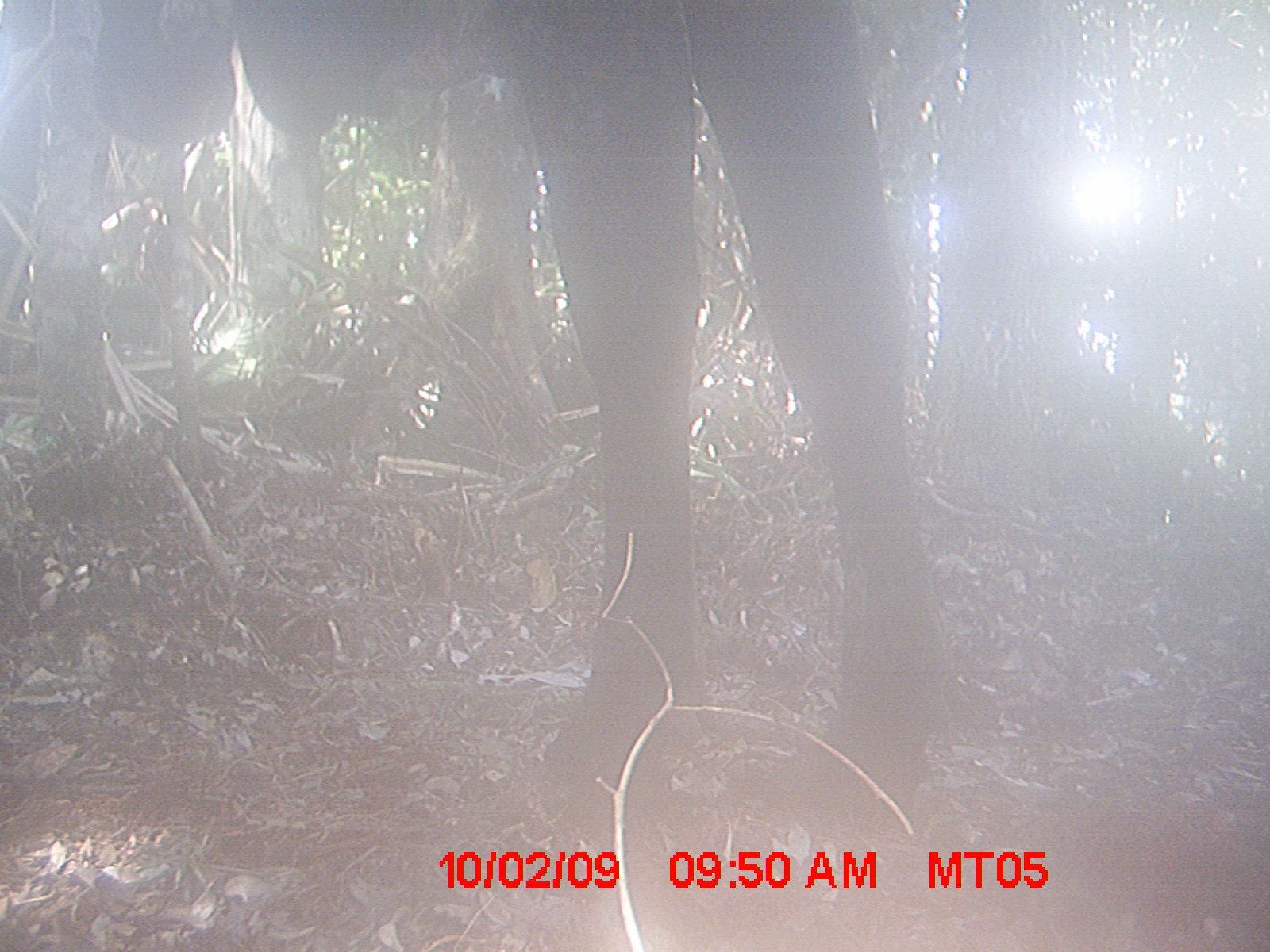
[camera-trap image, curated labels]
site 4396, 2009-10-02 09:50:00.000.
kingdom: Animalia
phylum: Chordata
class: Mammalia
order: Artiodactyla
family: Bovidae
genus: Bos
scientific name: Bos taurus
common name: domestic cattle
Bos taurus (domestic cattle), count 1.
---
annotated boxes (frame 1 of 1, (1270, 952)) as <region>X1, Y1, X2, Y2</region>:
bos taurus: <region>78, 0, 950, 918</region>